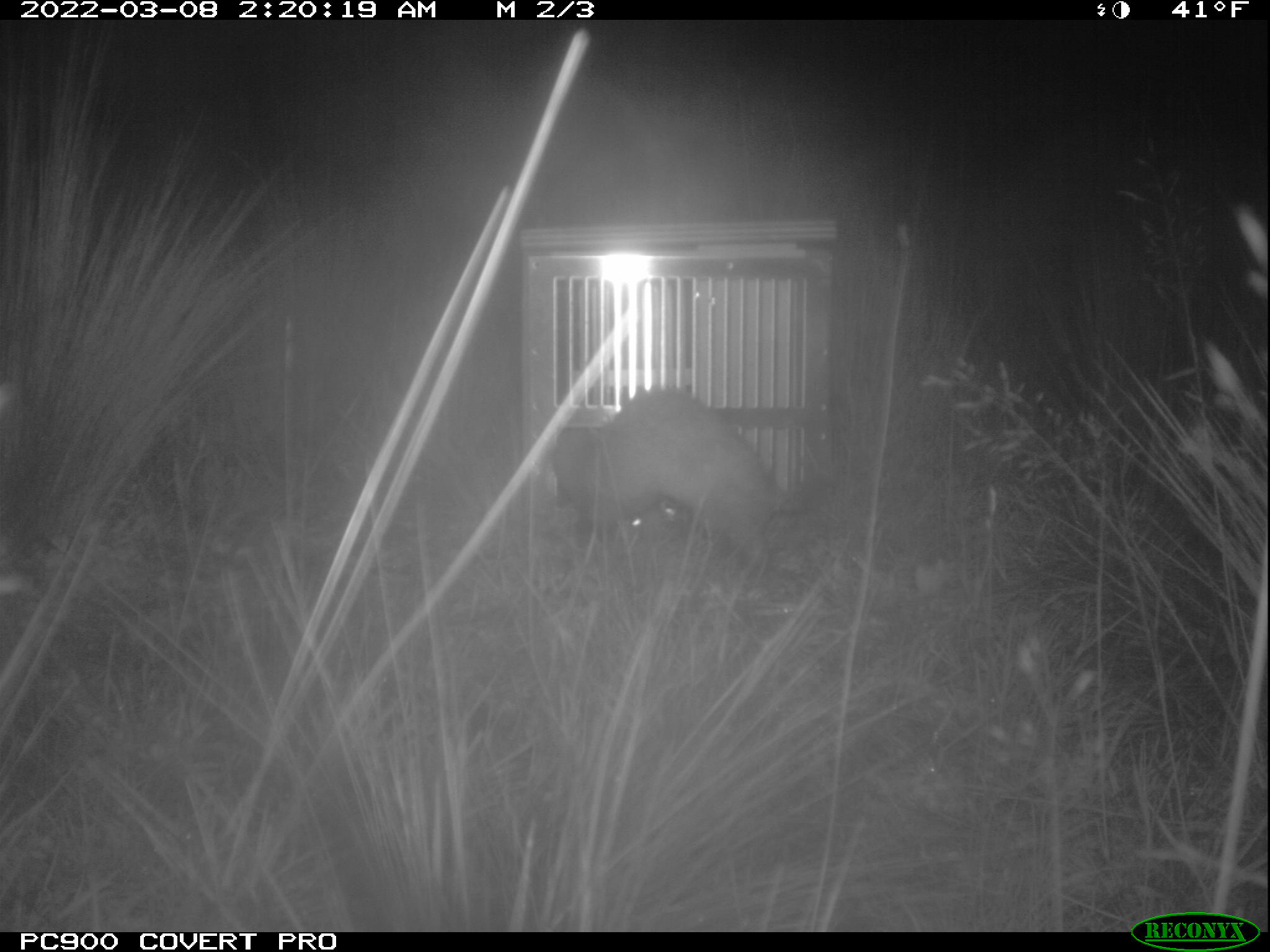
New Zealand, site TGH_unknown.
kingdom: Animalia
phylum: Chordata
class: Mammalia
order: Carnivora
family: Mustelidae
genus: Mustela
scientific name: Mustela furo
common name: ferret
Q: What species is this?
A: Ferret (Mustela furo).